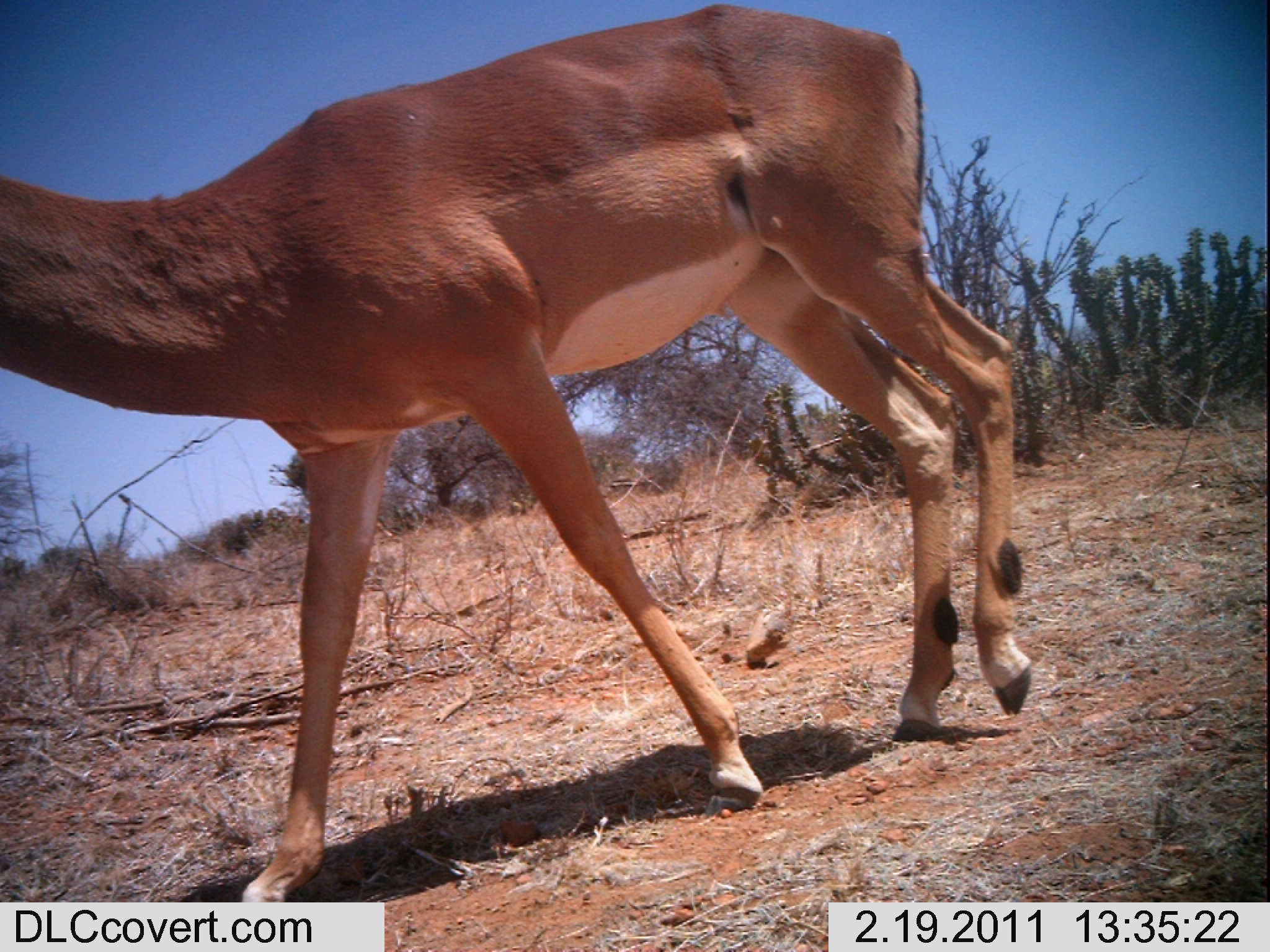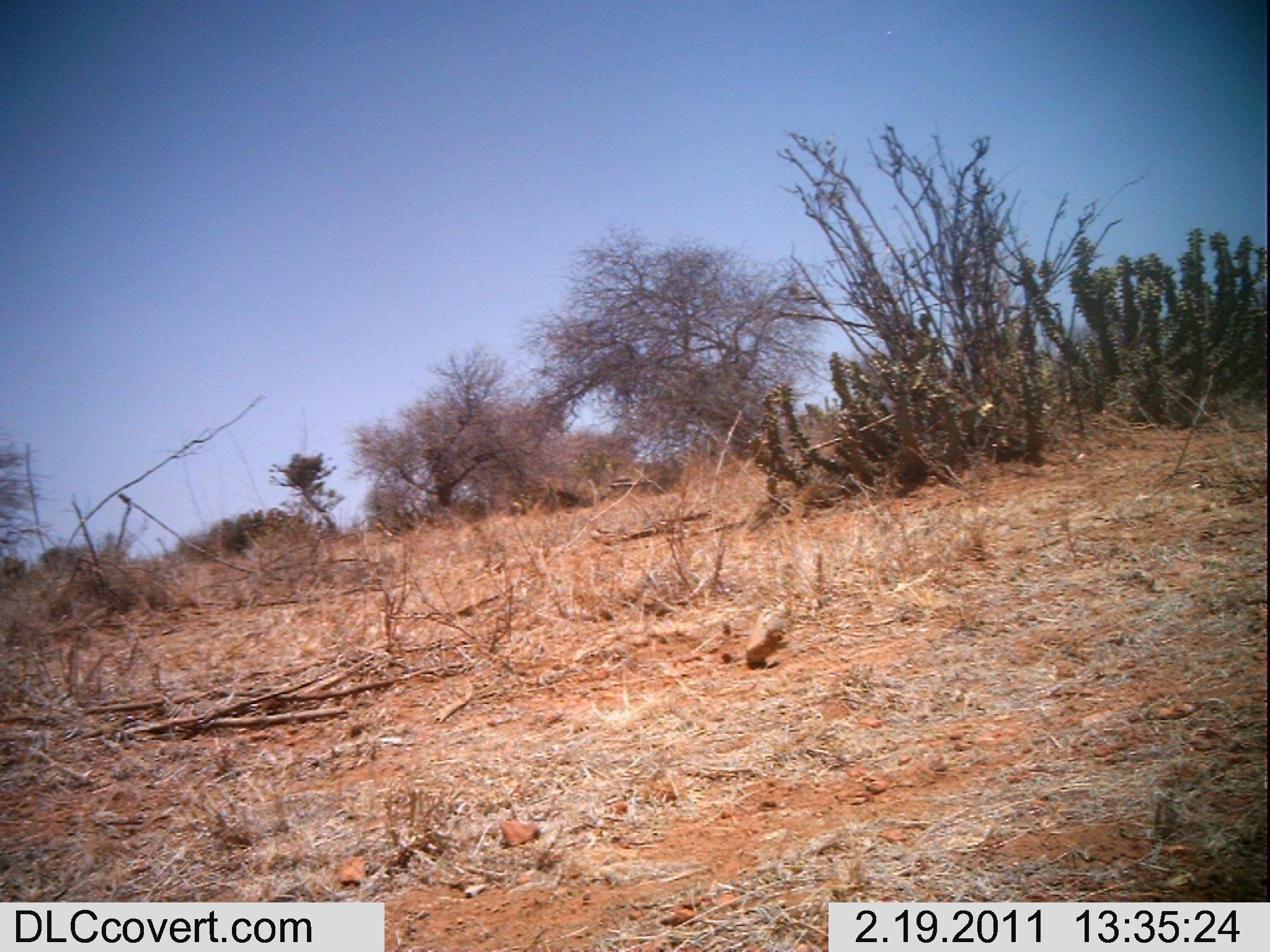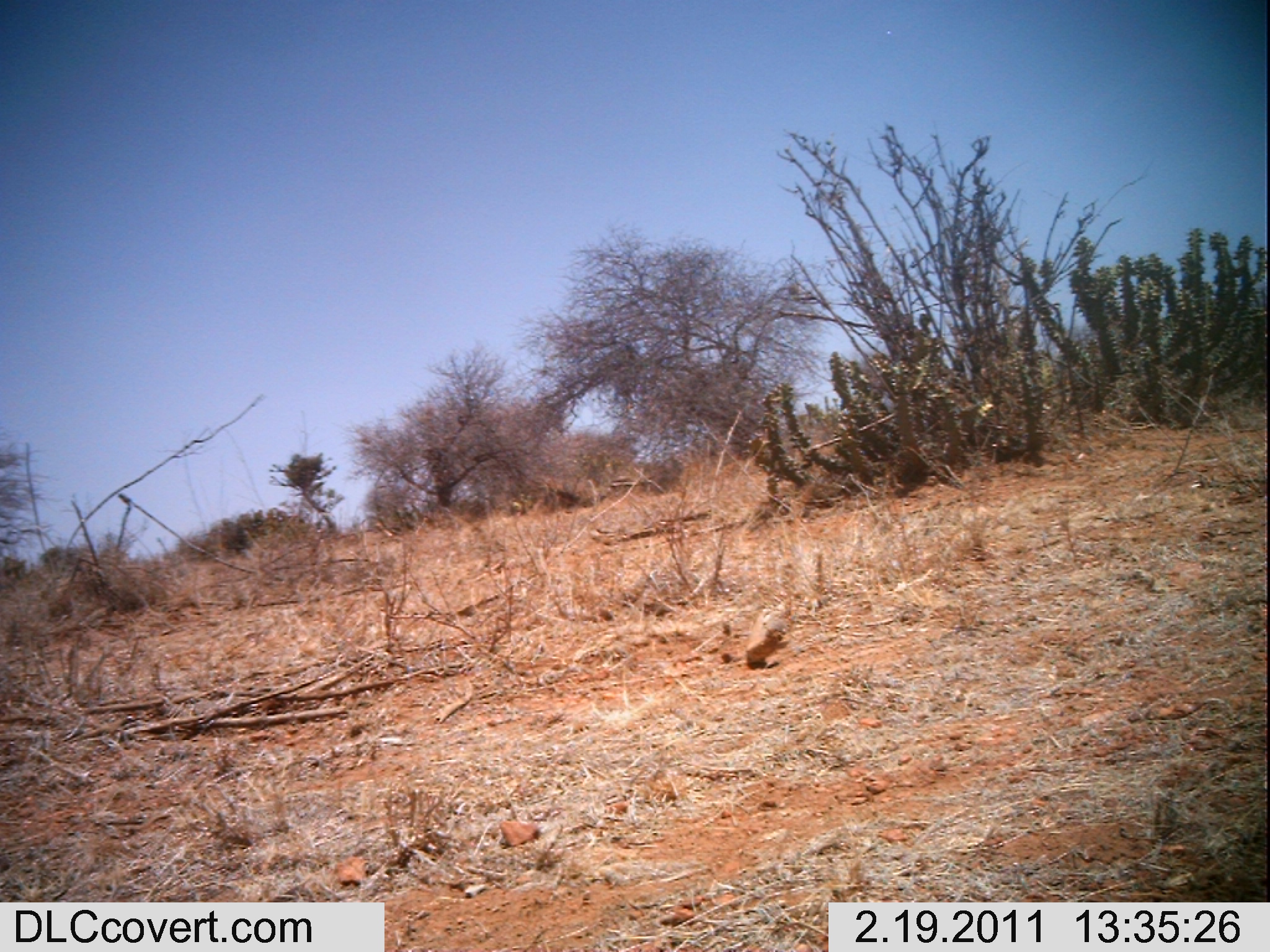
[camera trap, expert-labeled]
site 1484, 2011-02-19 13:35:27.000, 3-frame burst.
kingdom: Animalia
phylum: Chordata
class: Mammalia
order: Artiodactyla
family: Bovidae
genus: Aepyceros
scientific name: Aepyceros melampus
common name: impala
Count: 1.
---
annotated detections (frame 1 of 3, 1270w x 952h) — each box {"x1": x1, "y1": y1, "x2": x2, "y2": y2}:
aepyceros melampus: {"x1": 0, "y1": 0, "x2": 1031, "y2": 899}